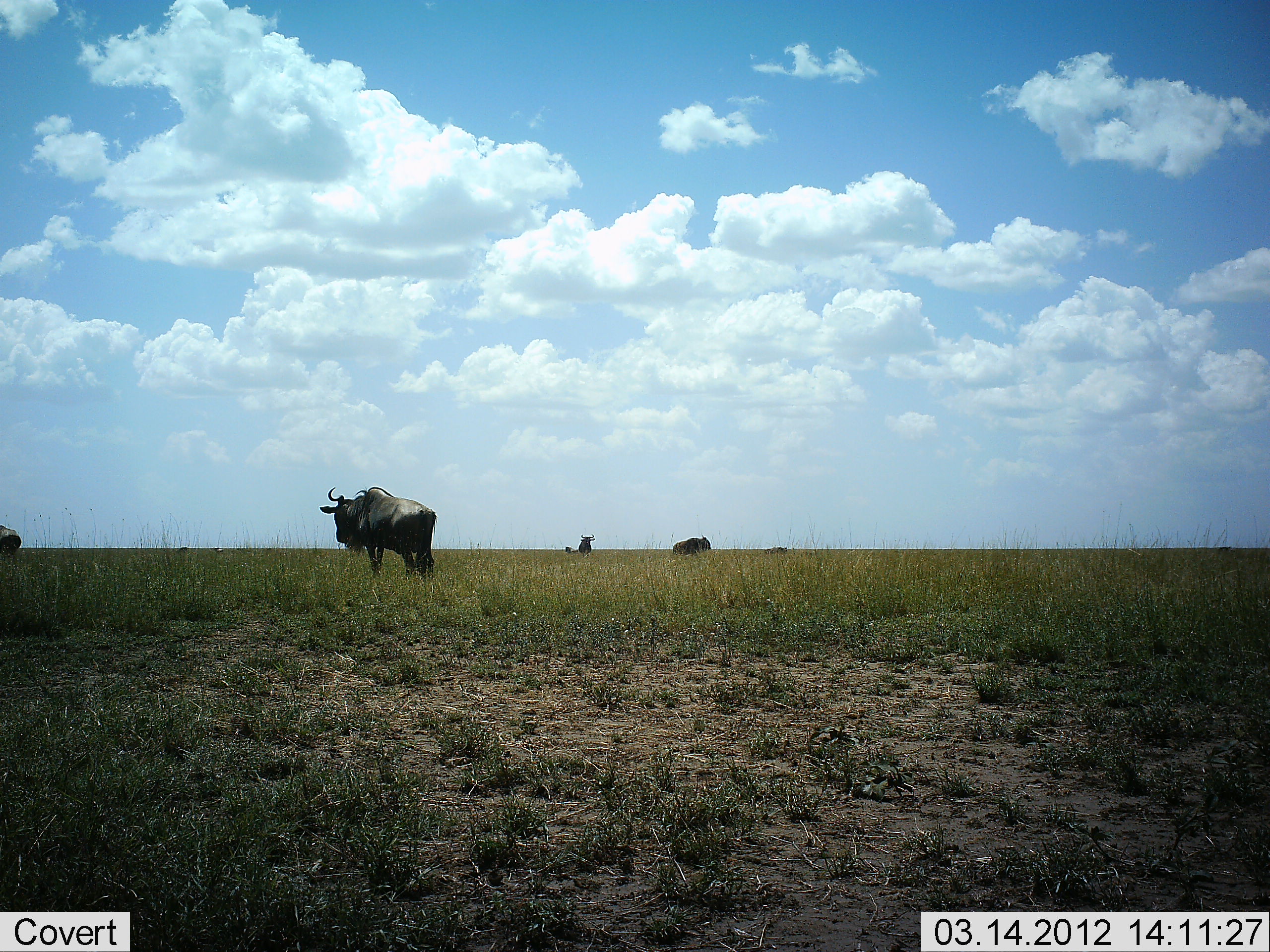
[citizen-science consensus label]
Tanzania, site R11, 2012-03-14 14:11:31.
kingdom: Animalia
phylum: Chordata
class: Mammalia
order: Artiodactyla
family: Bovidae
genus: Connochaetes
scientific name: Connochaetes taurinus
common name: blue wildebeest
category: wildebeest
Wildebeest (blue wildebeest) (Connochaetes taurinus), count 4. Behavior (volunteer vote fractions): standing 94%, resting 12%, moving 6%, interacting 0%. Young present (vote fraction): 6%. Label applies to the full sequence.